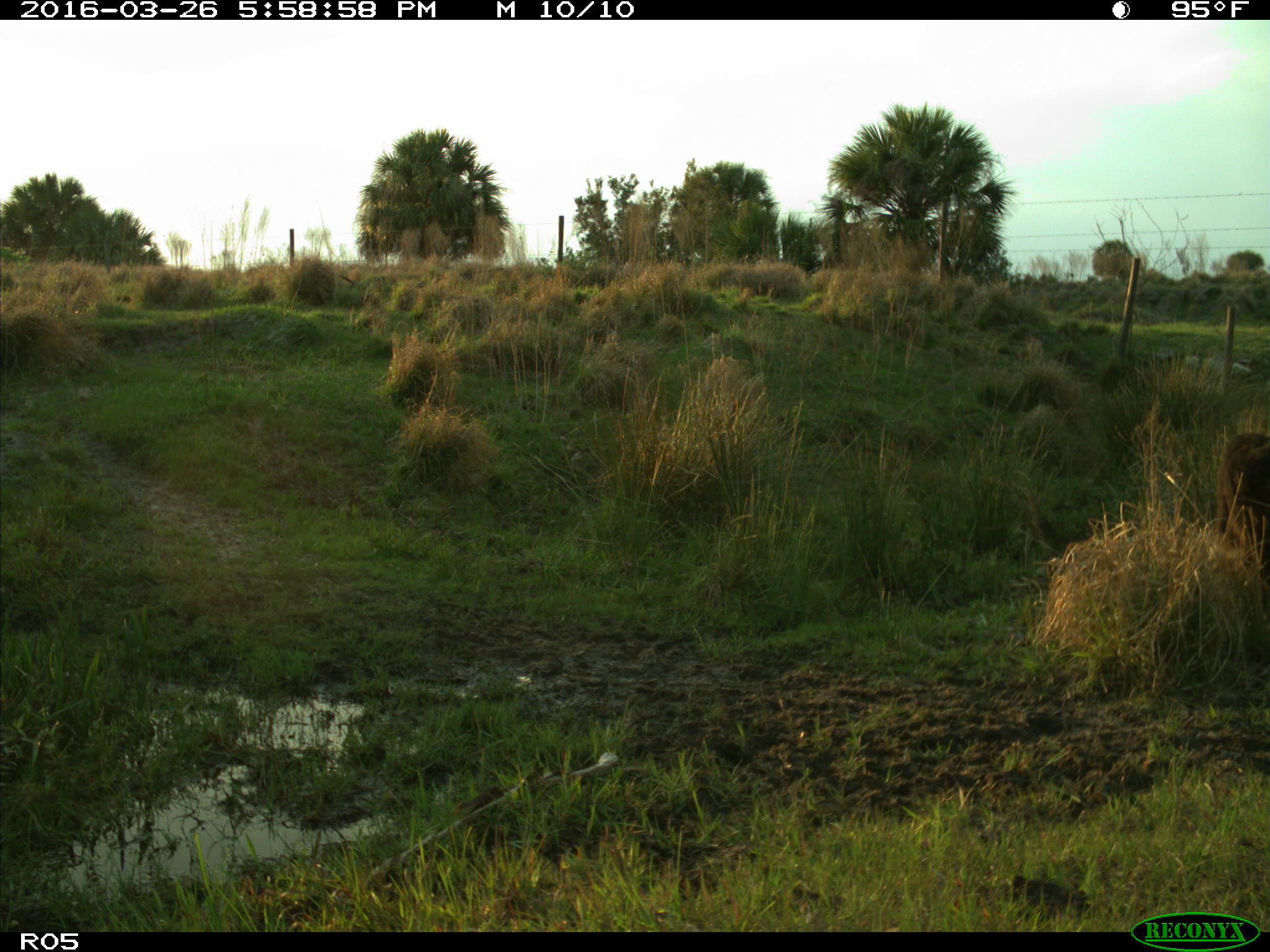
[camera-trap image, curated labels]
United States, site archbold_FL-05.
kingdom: Animalia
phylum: Chordata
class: Mammalia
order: Artiodactyla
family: Bovidae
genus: Bos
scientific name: Bos taurus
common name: domestic cow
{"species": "Bos taurus (domestic cow)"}